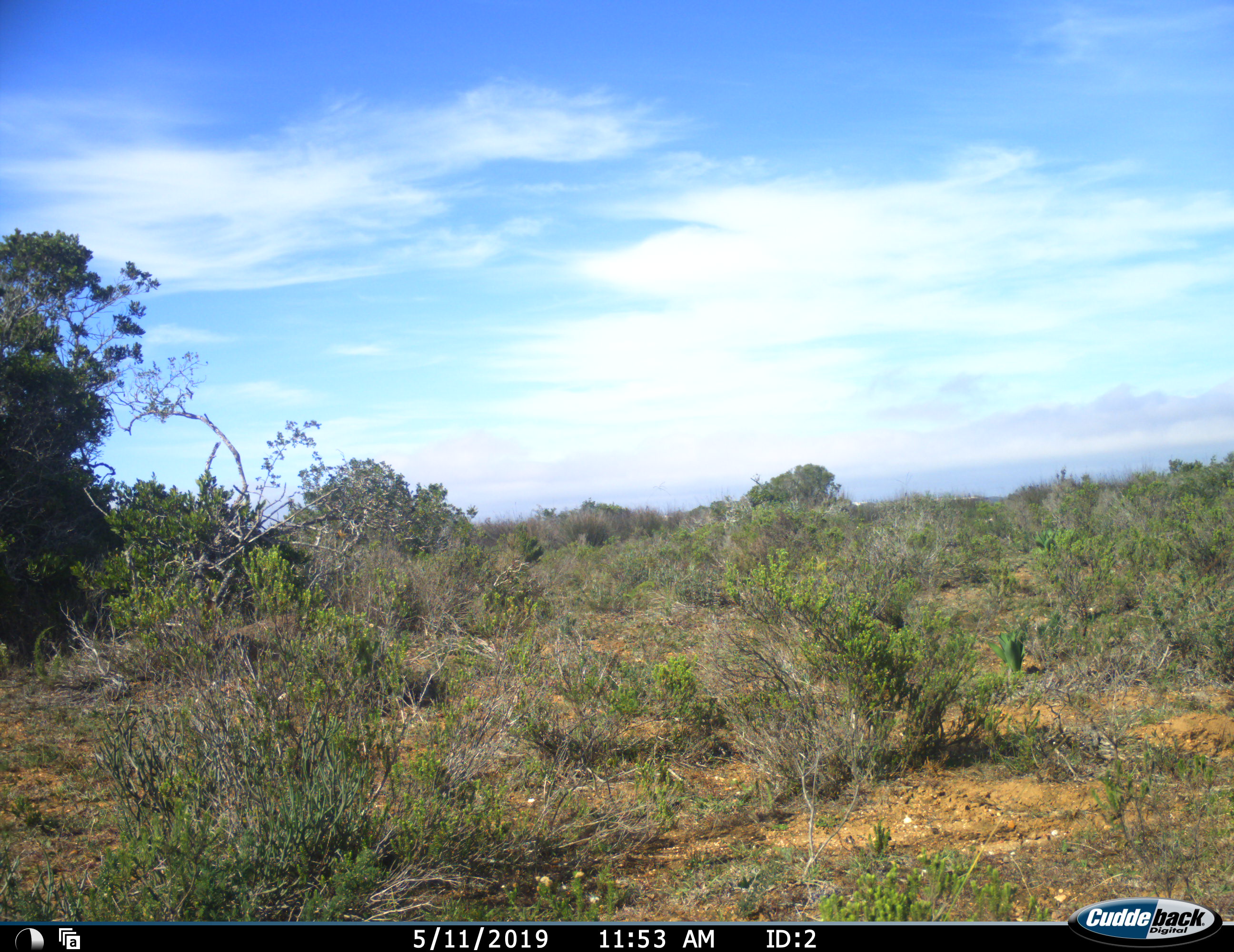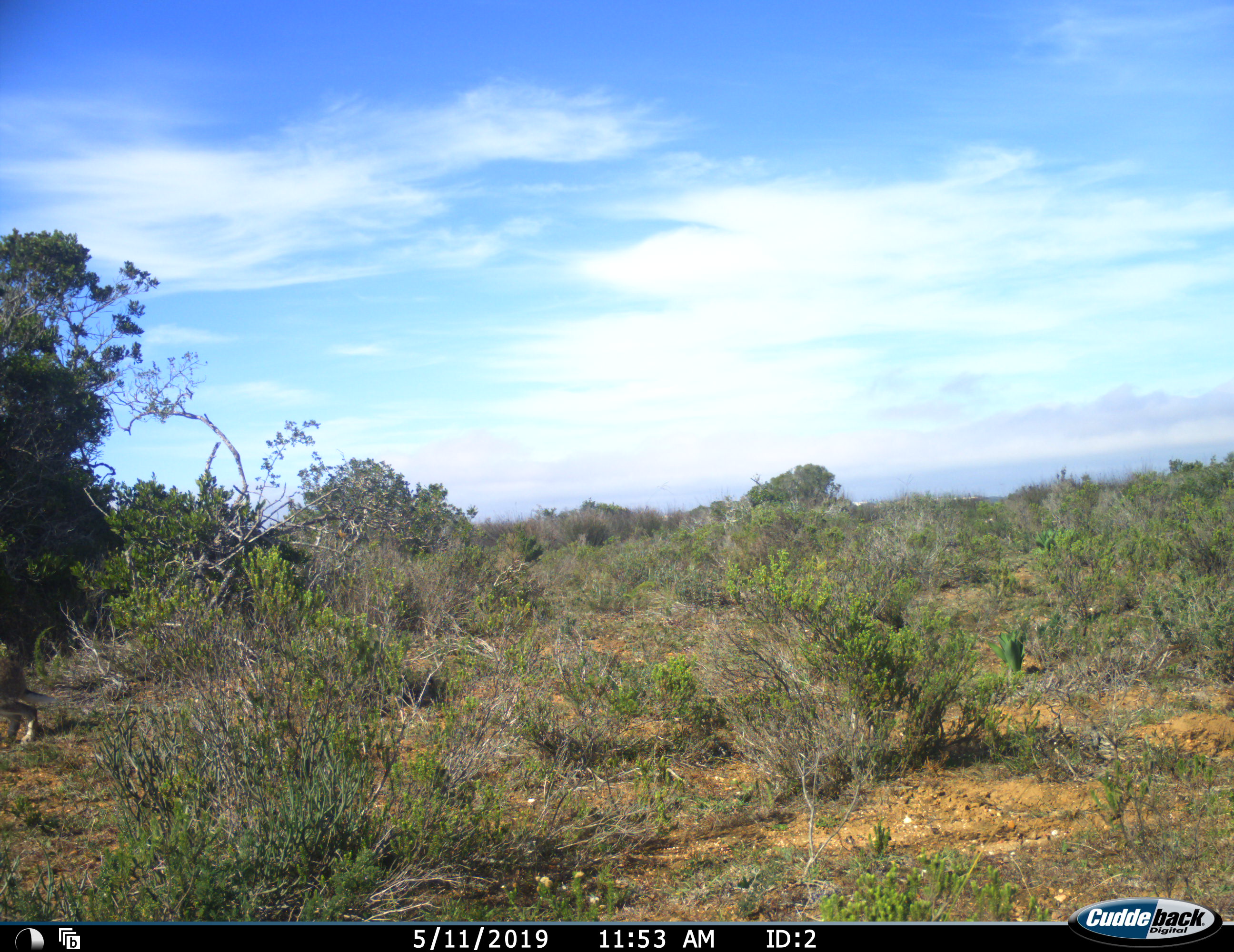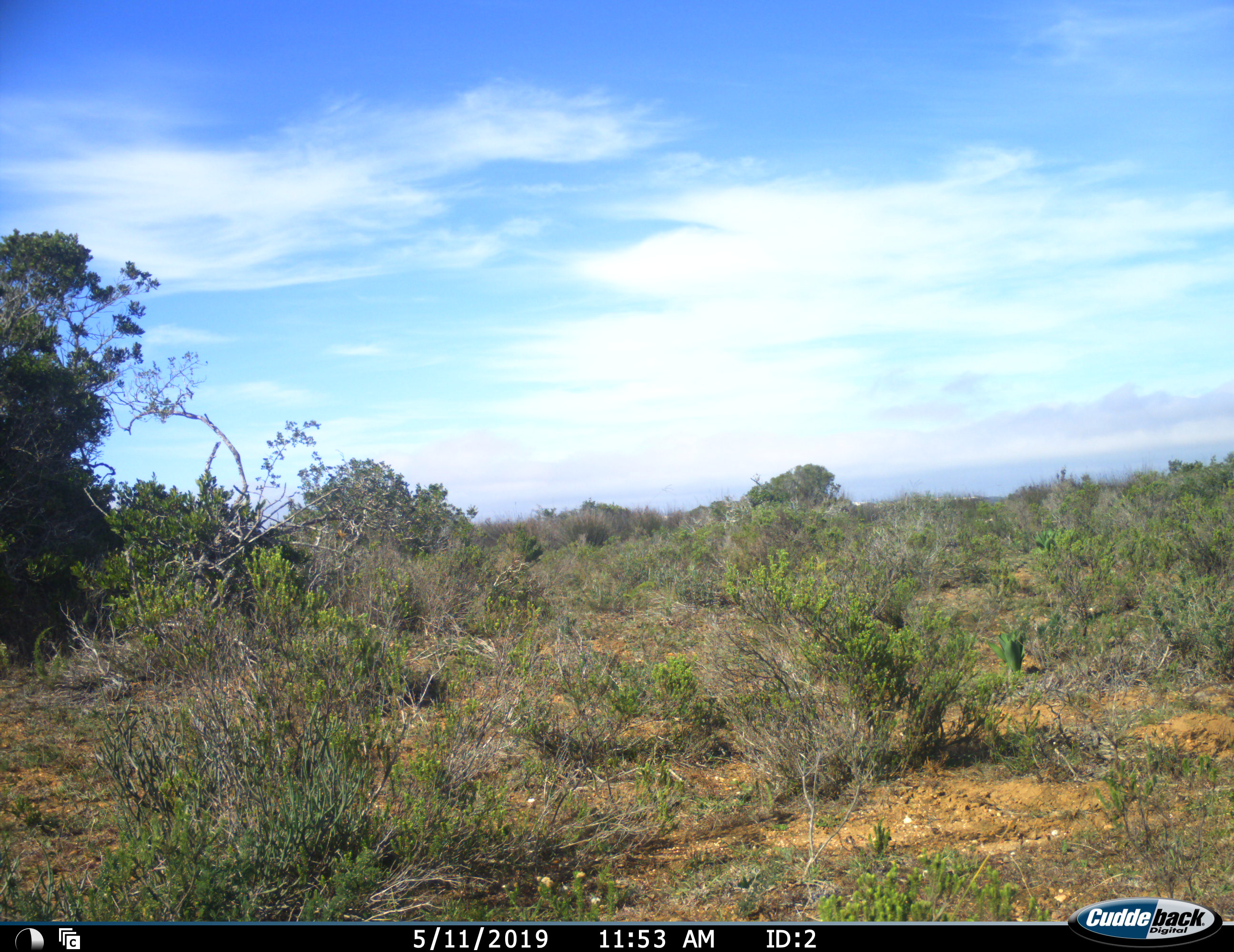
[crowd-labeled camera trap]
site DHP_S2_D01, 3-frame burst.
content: unidentified animal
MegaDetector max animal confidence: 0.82